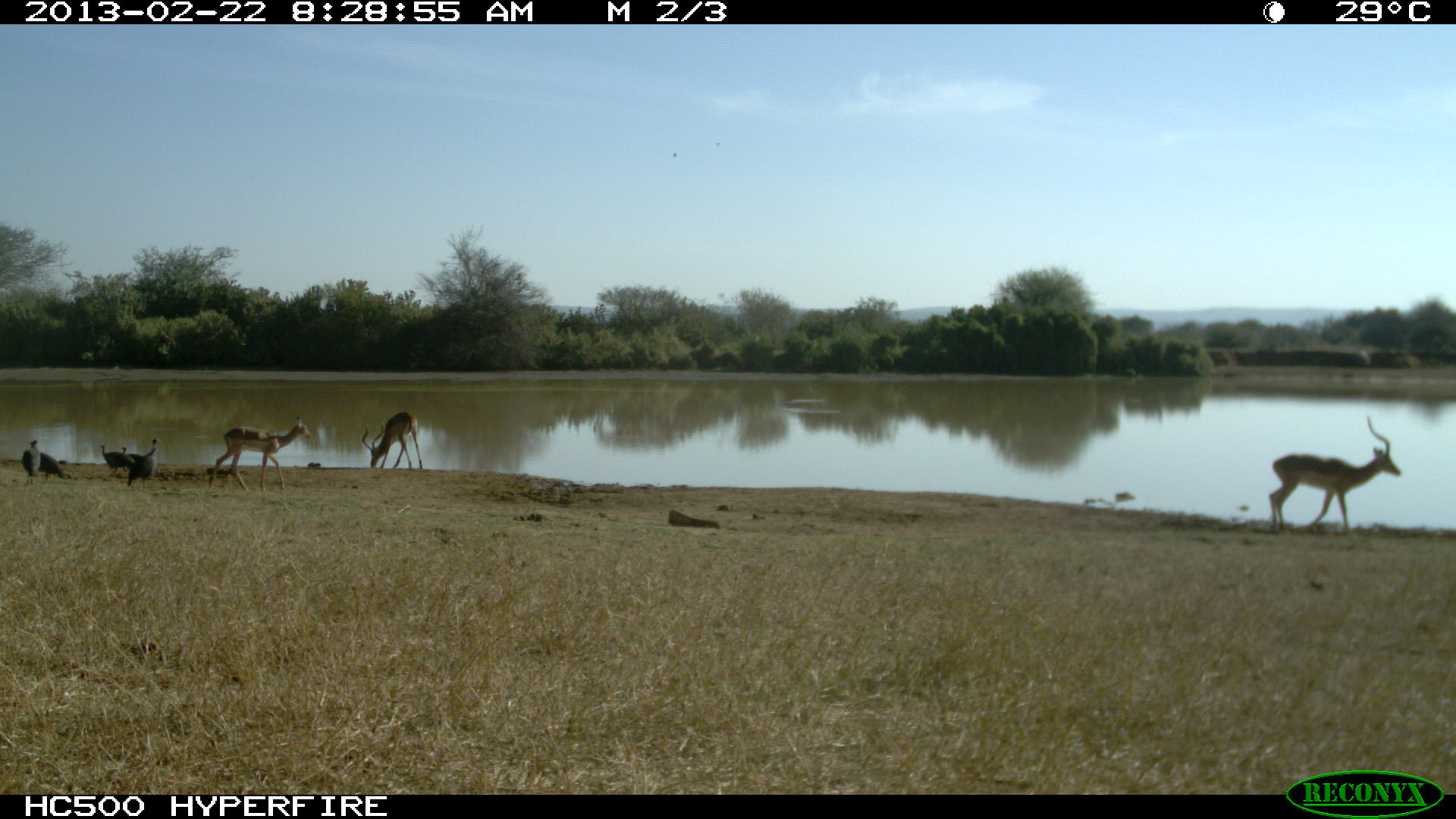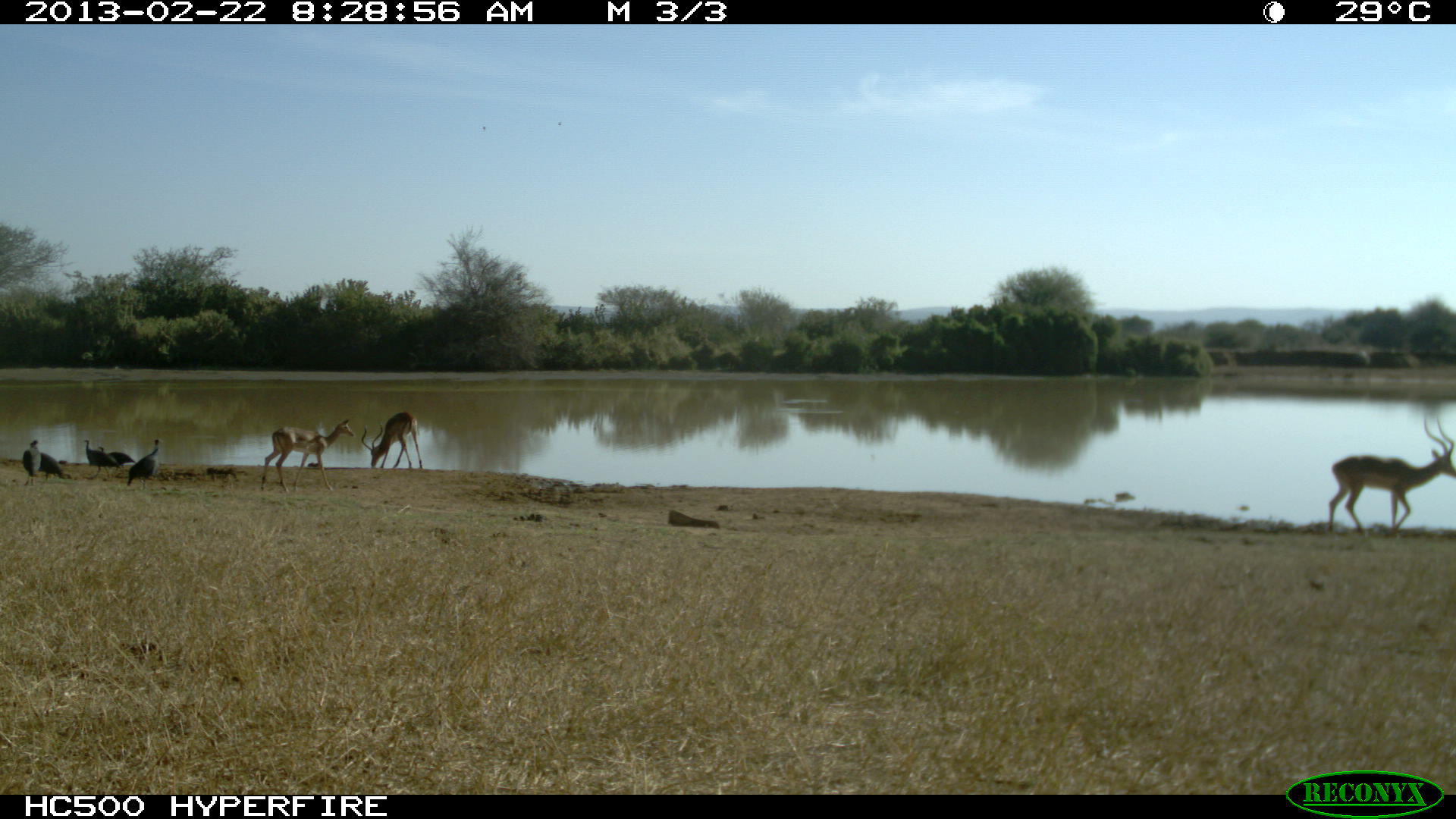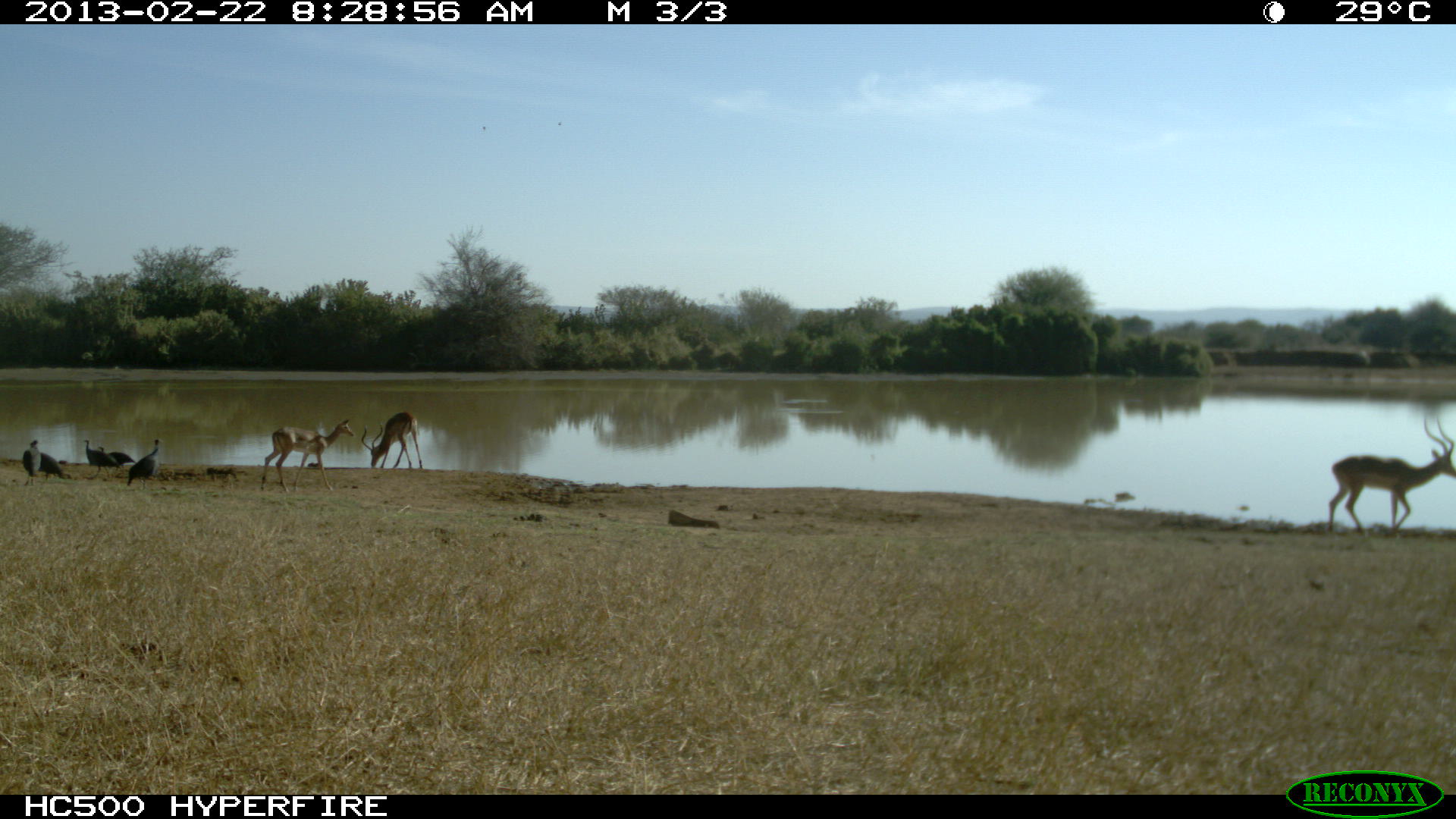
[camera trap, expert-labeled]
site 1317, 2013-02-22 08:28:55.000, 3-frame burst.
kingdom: Animalia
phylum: Chordata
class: Aves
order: Galliformes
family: Numididae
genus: Acryllium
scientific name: Acryllium vulturinum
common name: vulturine guineafowl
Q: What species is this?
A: Acryllium vulturinum (vulturine guineafowl).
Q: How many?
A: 5.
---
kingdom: Animalia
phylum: Chordata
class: Mammalia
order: Artiodactyla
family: Bovidae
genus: Aepyceros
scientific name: Aepyceros melampus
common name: impala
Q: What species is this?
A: Aepyceros melampus (impala).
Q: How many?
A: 3.